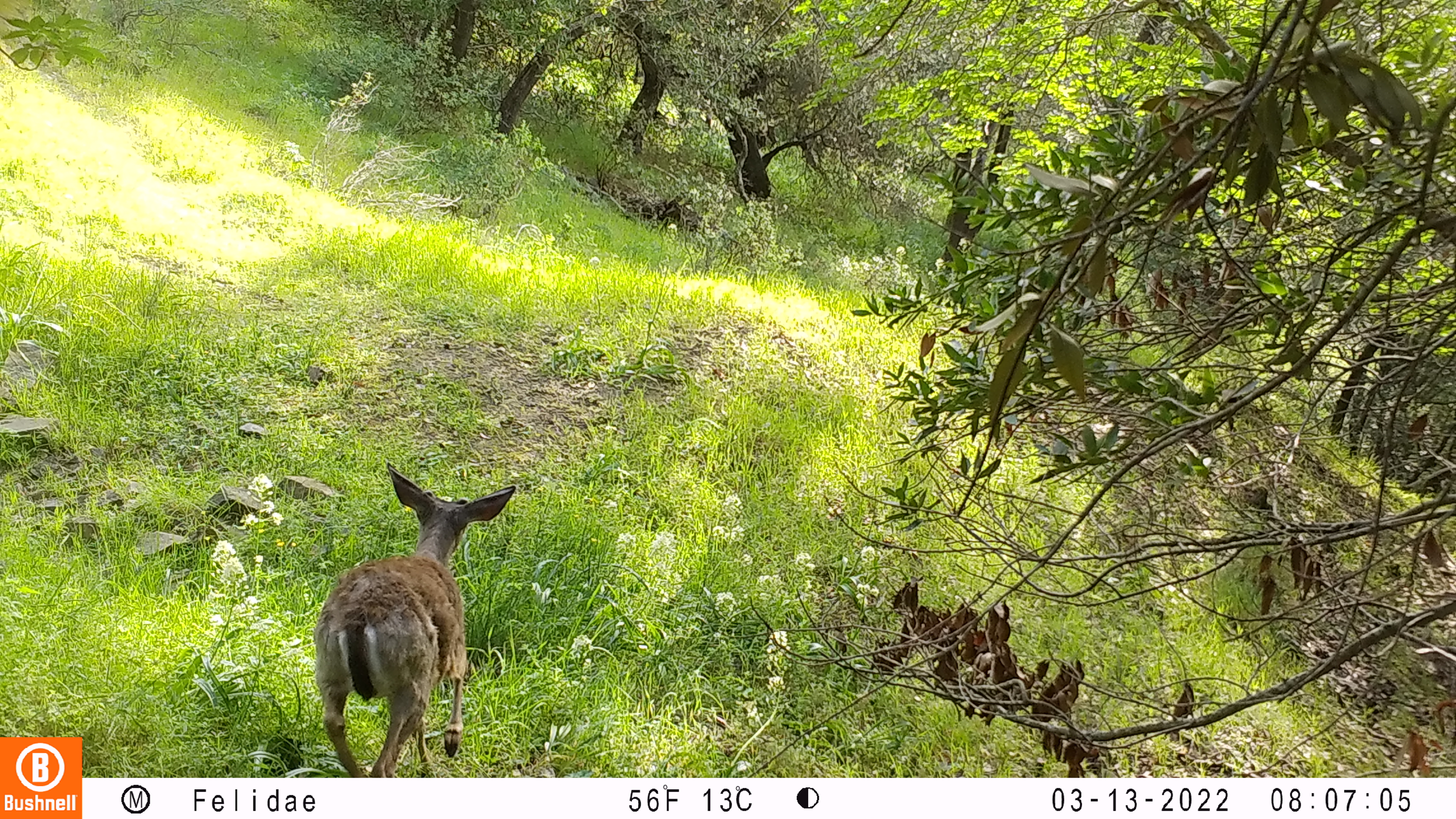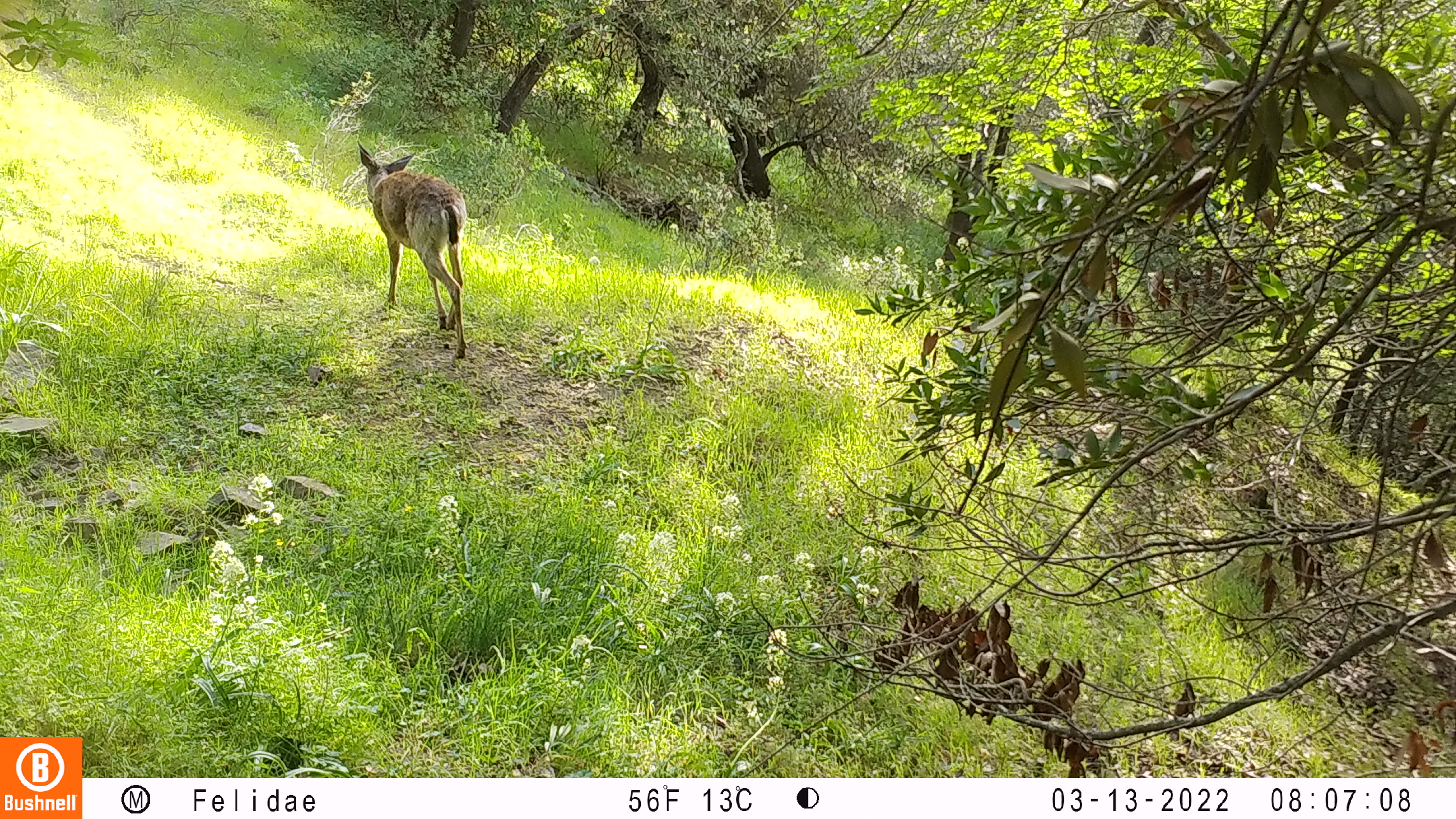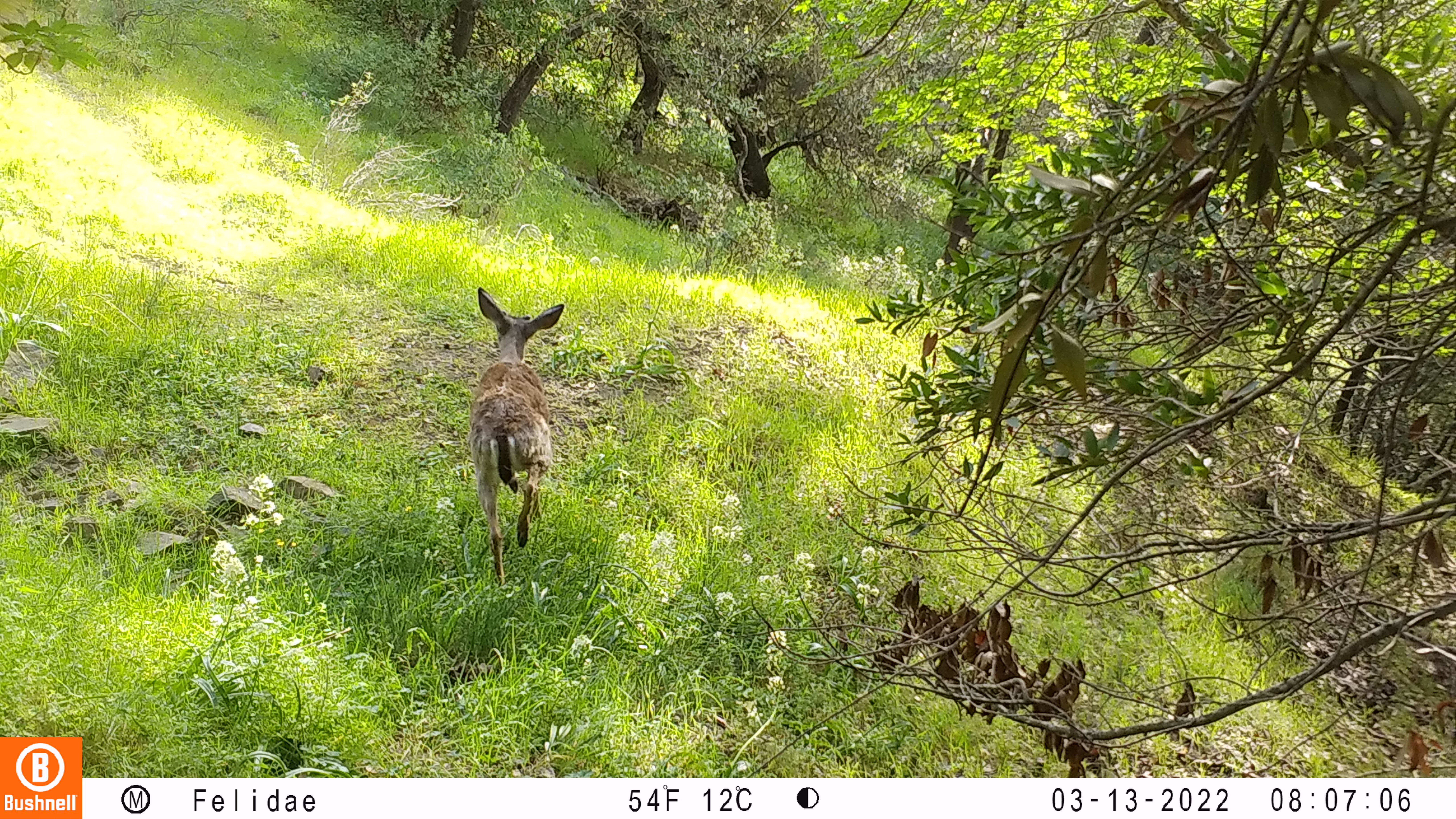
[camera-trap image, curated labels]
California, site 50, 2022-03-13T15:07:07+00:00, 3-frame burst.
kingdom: Animalia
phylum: Chordata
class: Mammalia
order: Artiodactyla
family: Cervidae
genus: Odocoileus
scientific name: Odocoileus hemionus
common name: mule deer